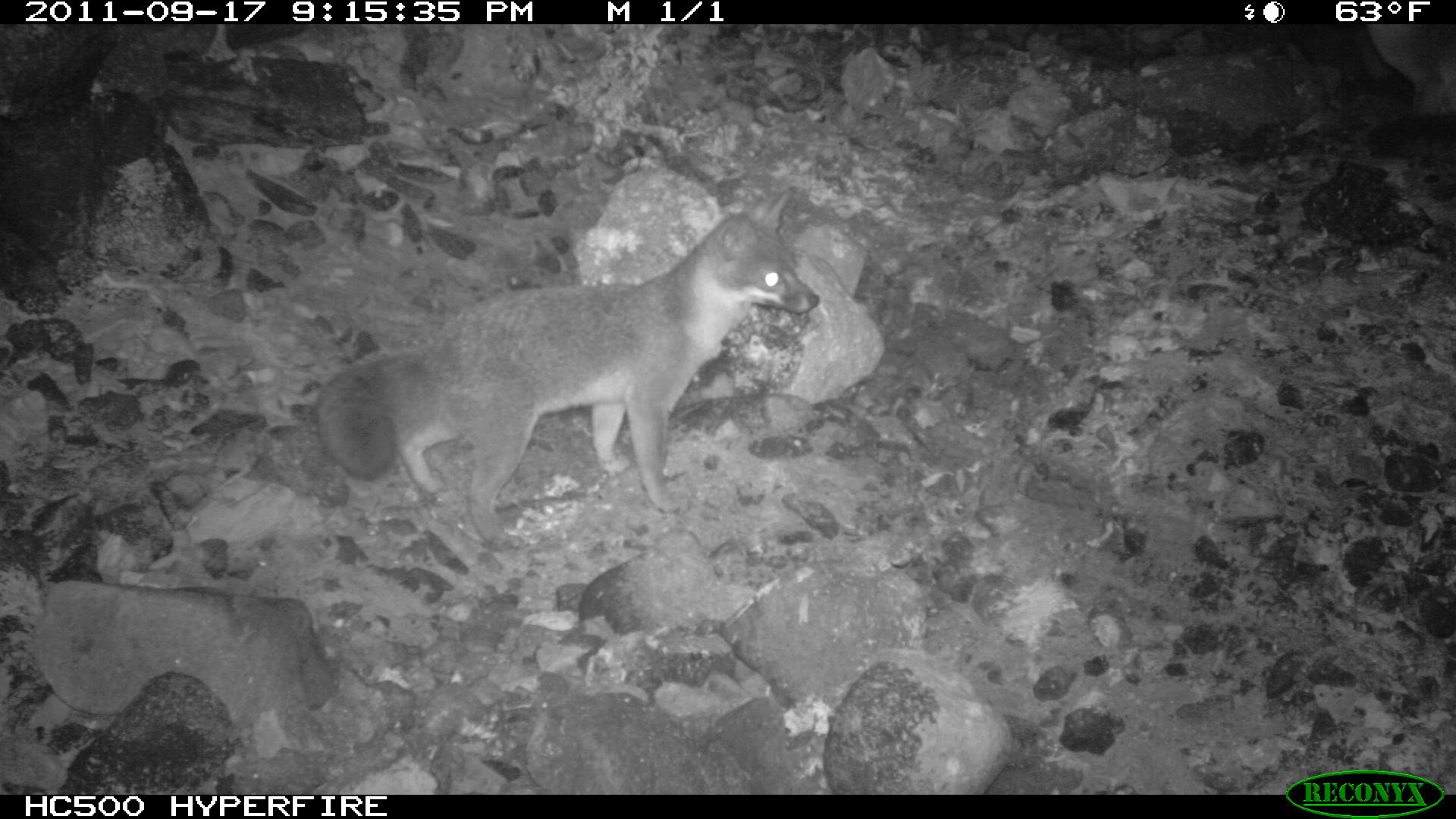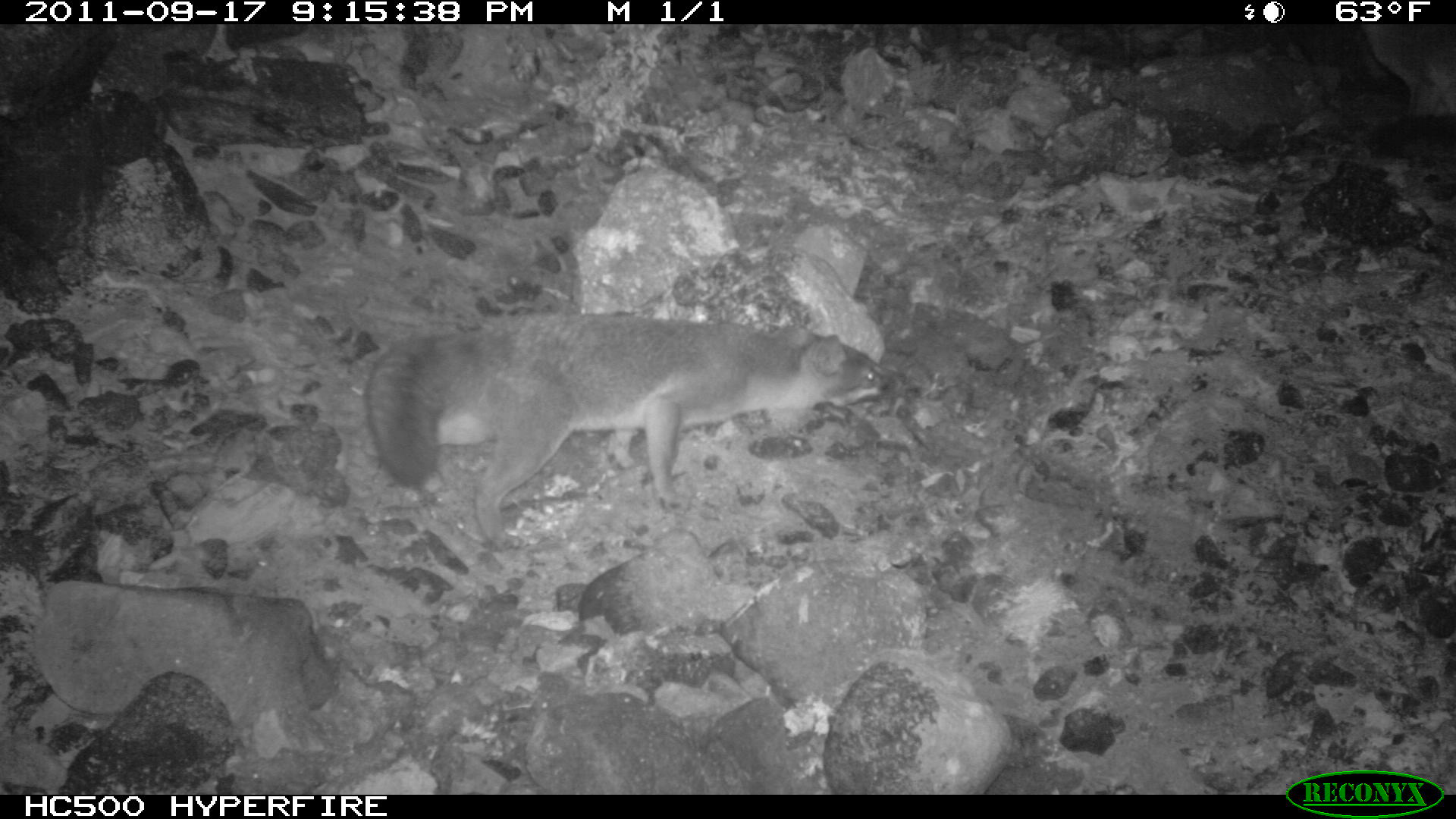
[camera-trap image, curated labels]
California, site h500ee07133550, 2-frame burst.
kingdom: Animalia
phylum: Chordata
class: Mammalia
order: Carnivora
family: Canidae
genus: Urocyon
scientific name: Urocyon littoralis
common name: island fox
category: fox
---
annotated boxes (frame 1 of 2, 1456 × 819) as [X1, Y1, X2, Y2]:
fox: [315, 184, 820, 548]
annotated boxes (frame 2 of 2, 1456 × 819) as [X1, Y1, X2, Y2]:
fox: [369, 310, 908, 549]